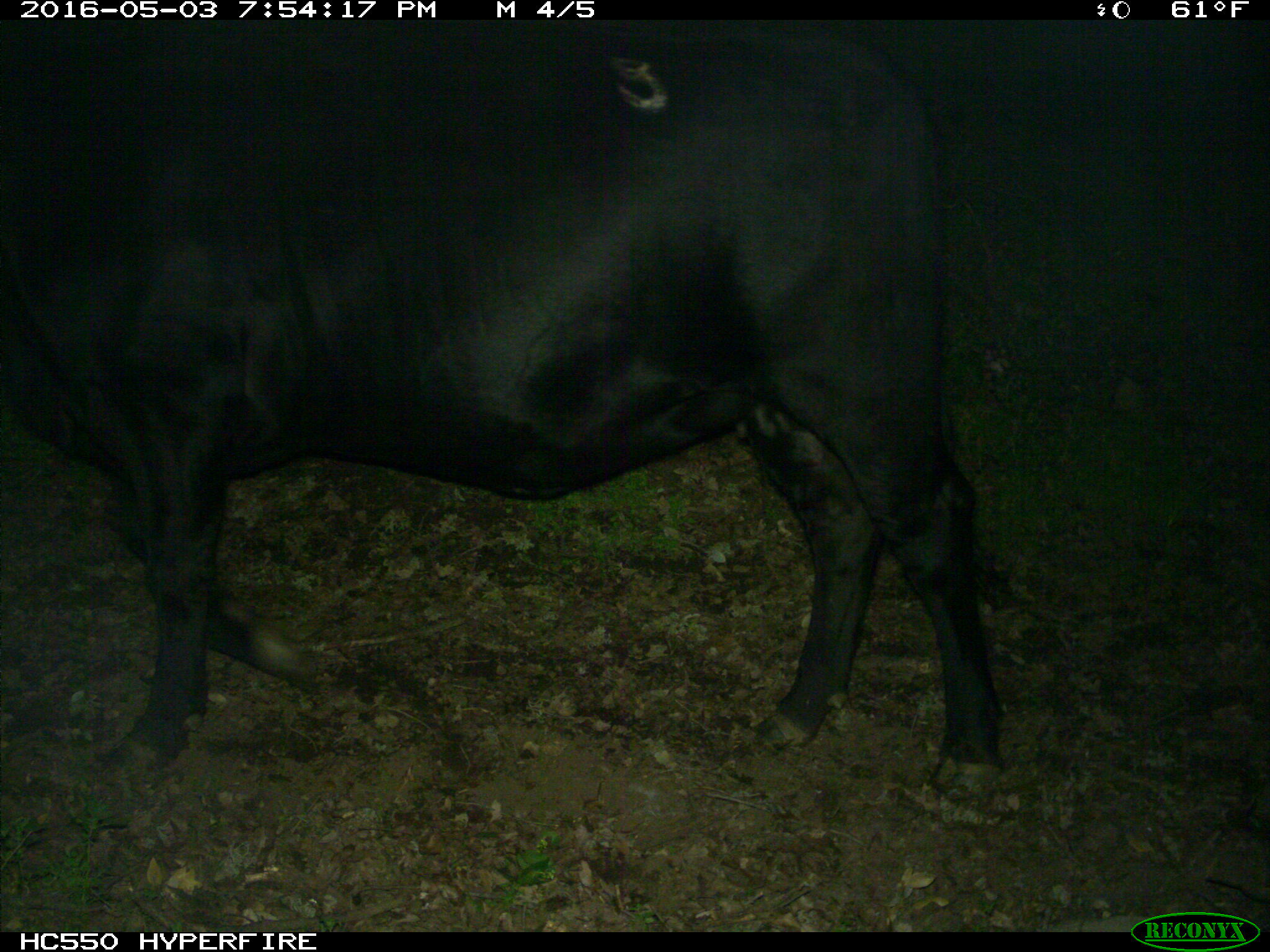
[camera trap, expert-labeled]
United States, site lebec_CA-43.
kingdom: Animalia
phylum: Chordata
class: Mammalia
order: Artiodactyla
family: Bovidae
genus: Bos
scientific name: Bos taurus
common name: domestic cow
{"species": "Bos taurus (domestic cow)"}